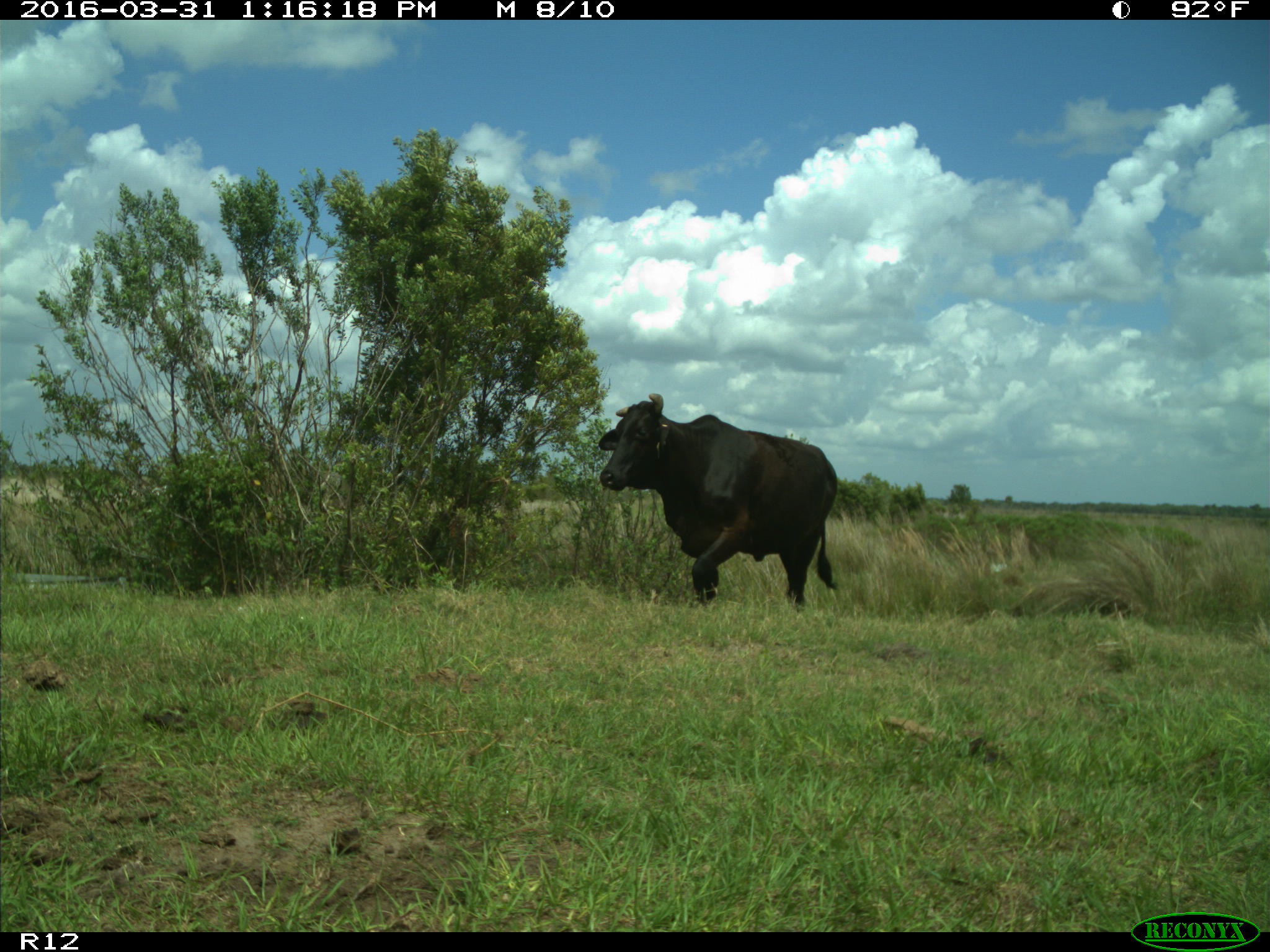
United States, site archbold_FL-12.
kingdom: Animalia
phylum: Chordata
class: Mammalia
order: Artiodactyla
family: Bovidae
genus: Bos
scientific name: Bos taurus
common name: domestic cow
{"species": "Bos taurus (domestic cow)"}